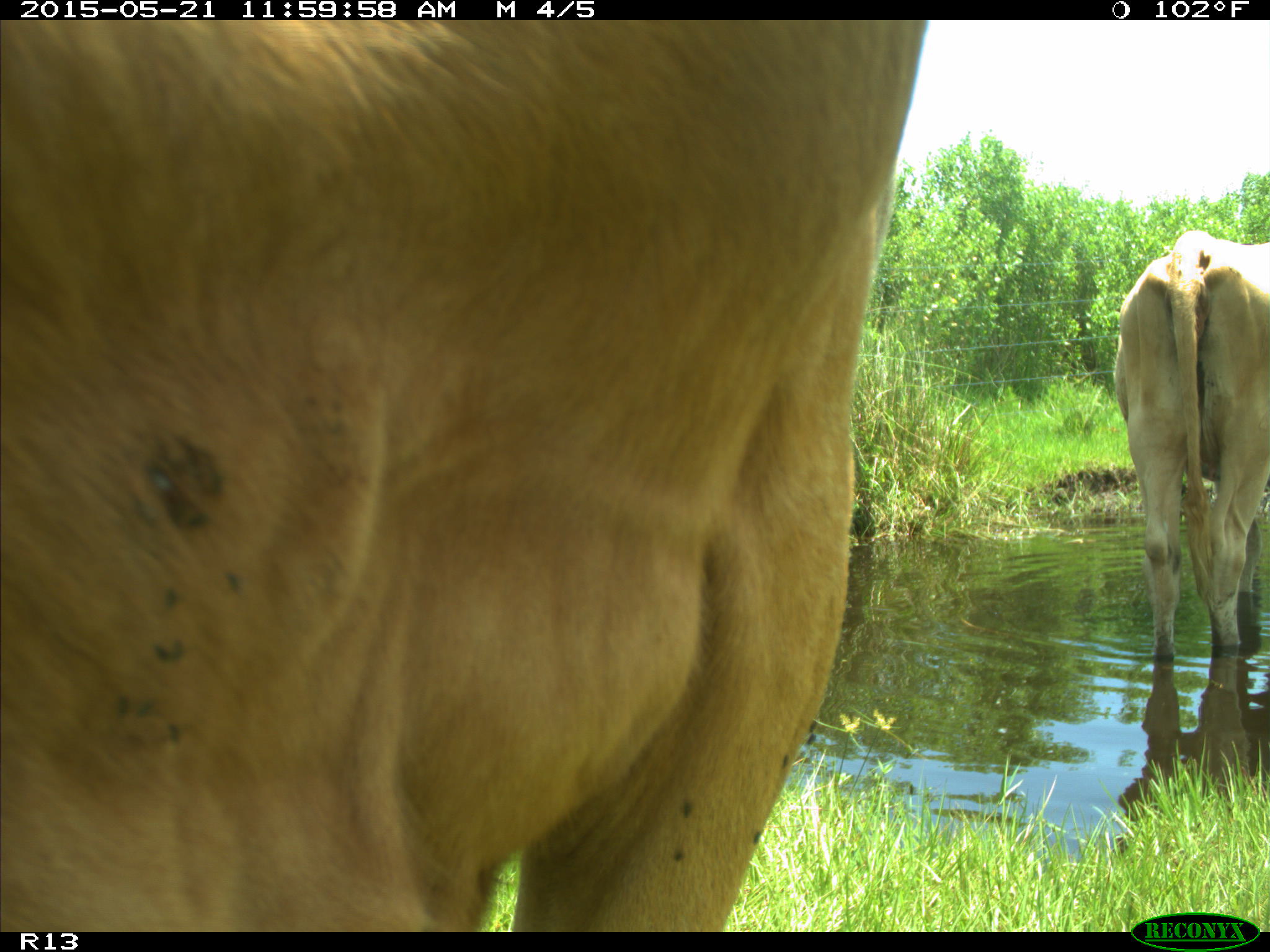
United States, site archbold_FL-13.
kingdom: Animalia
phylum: Chordata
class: Mammalia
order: Artiodactyla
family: Bovidae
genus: Bos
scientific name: Bos taurus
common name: domestic cow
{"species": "Bos taurus (domestic cow)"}